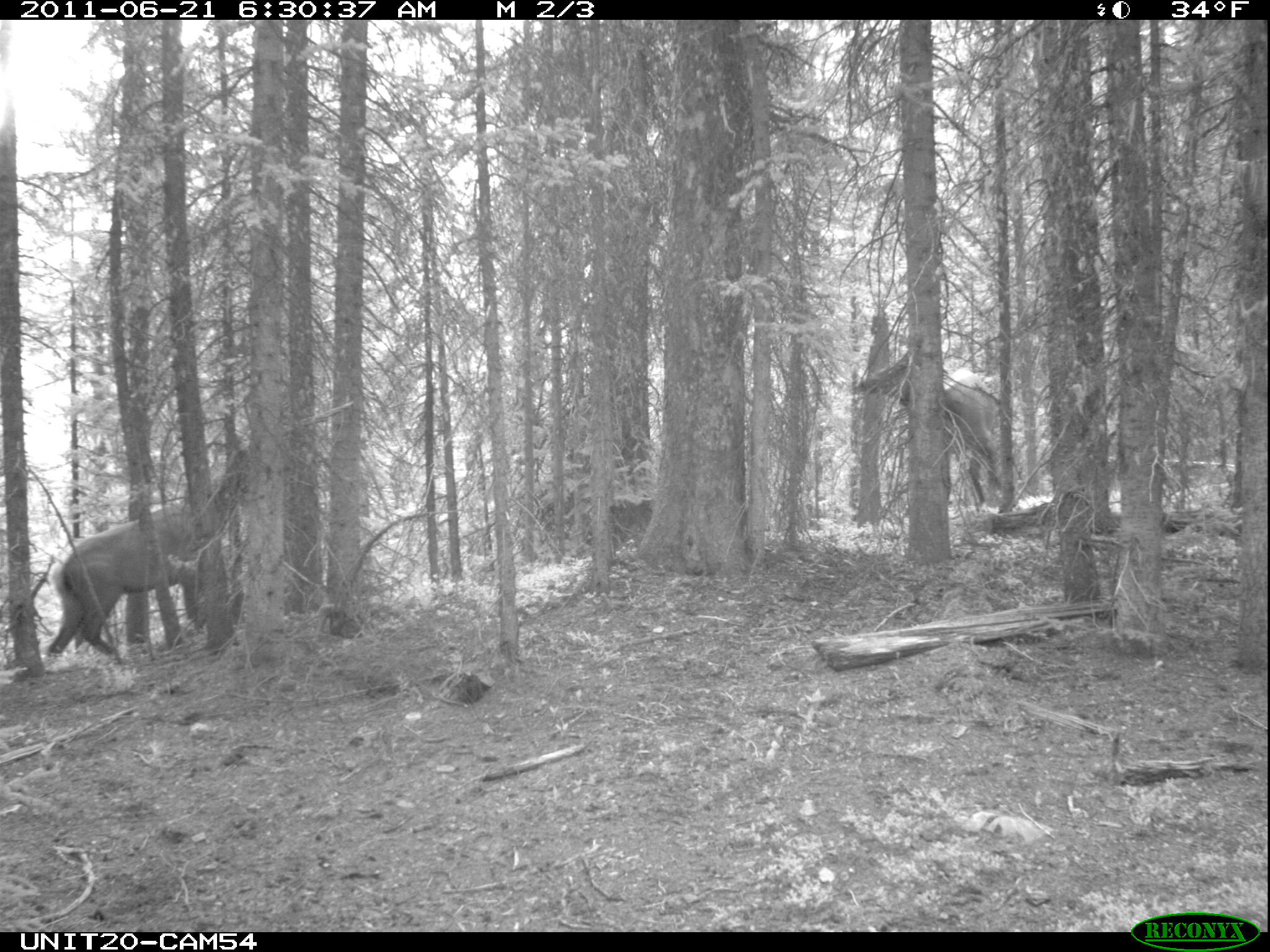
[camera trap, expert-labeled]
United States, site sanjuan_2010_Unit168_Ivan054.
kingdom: Animalia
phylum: Chordata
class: Mammalia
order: Artiodactyla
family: Cervidae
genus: Cervus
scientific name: Cervus elaphus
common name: red deer